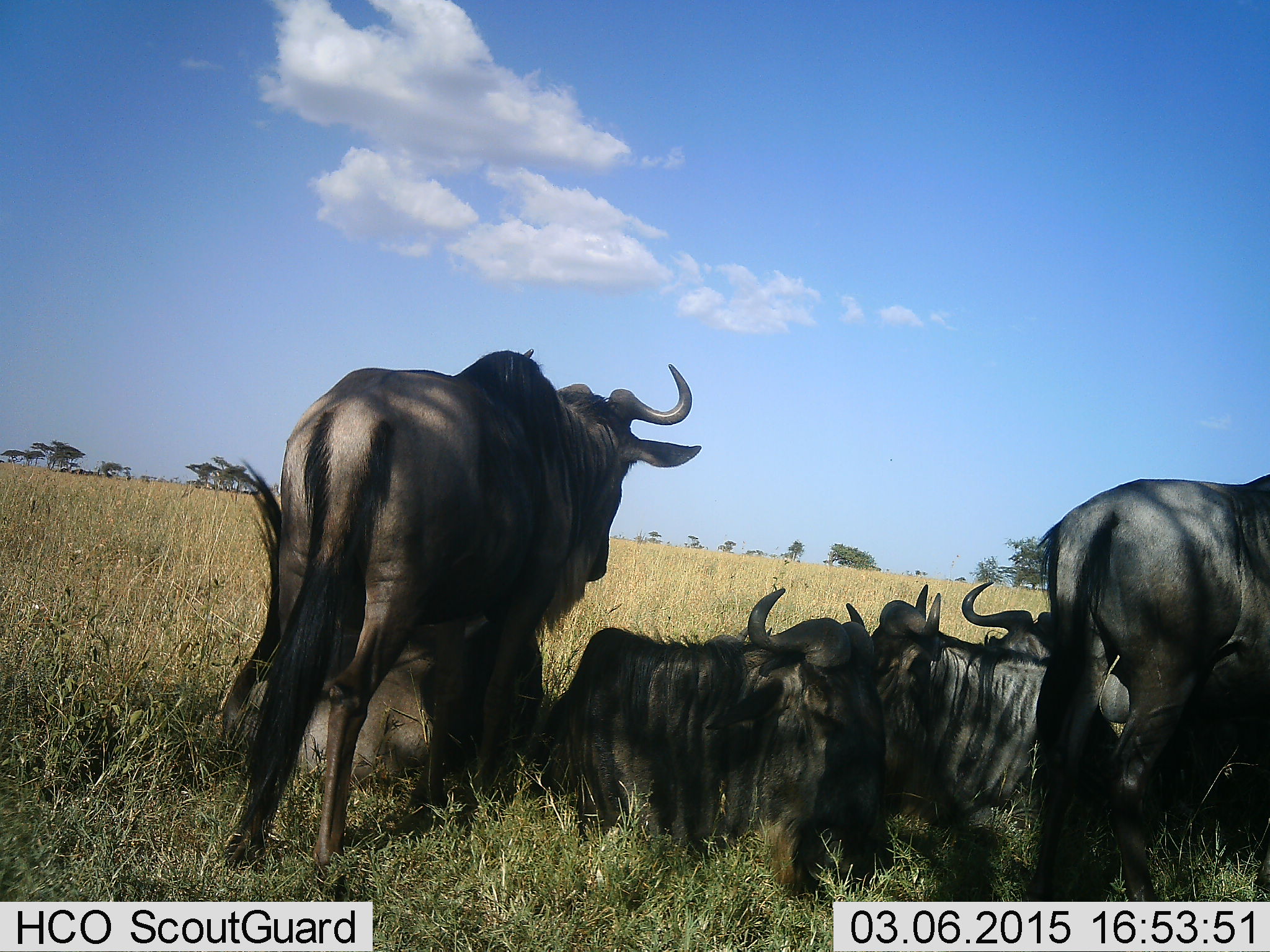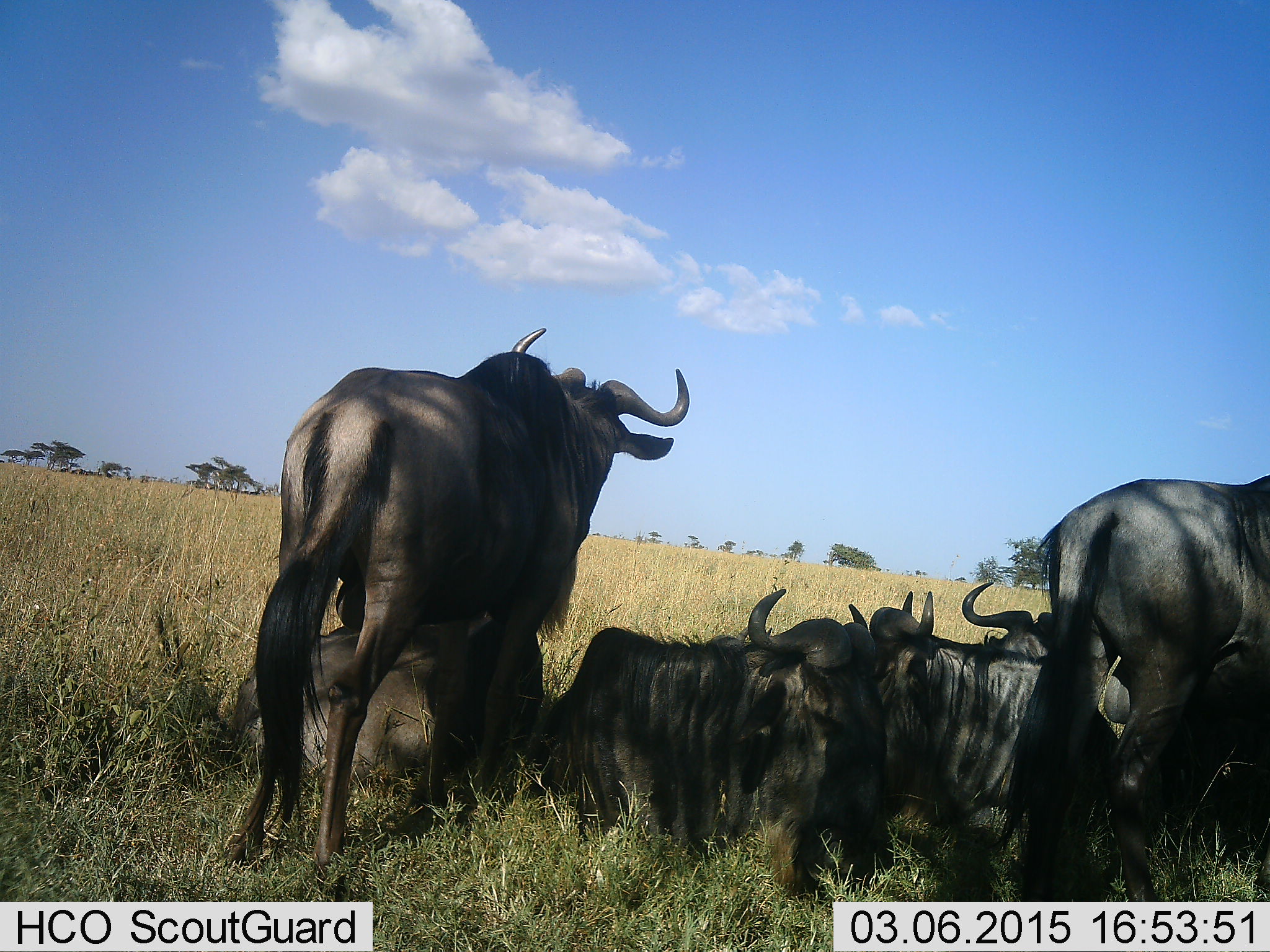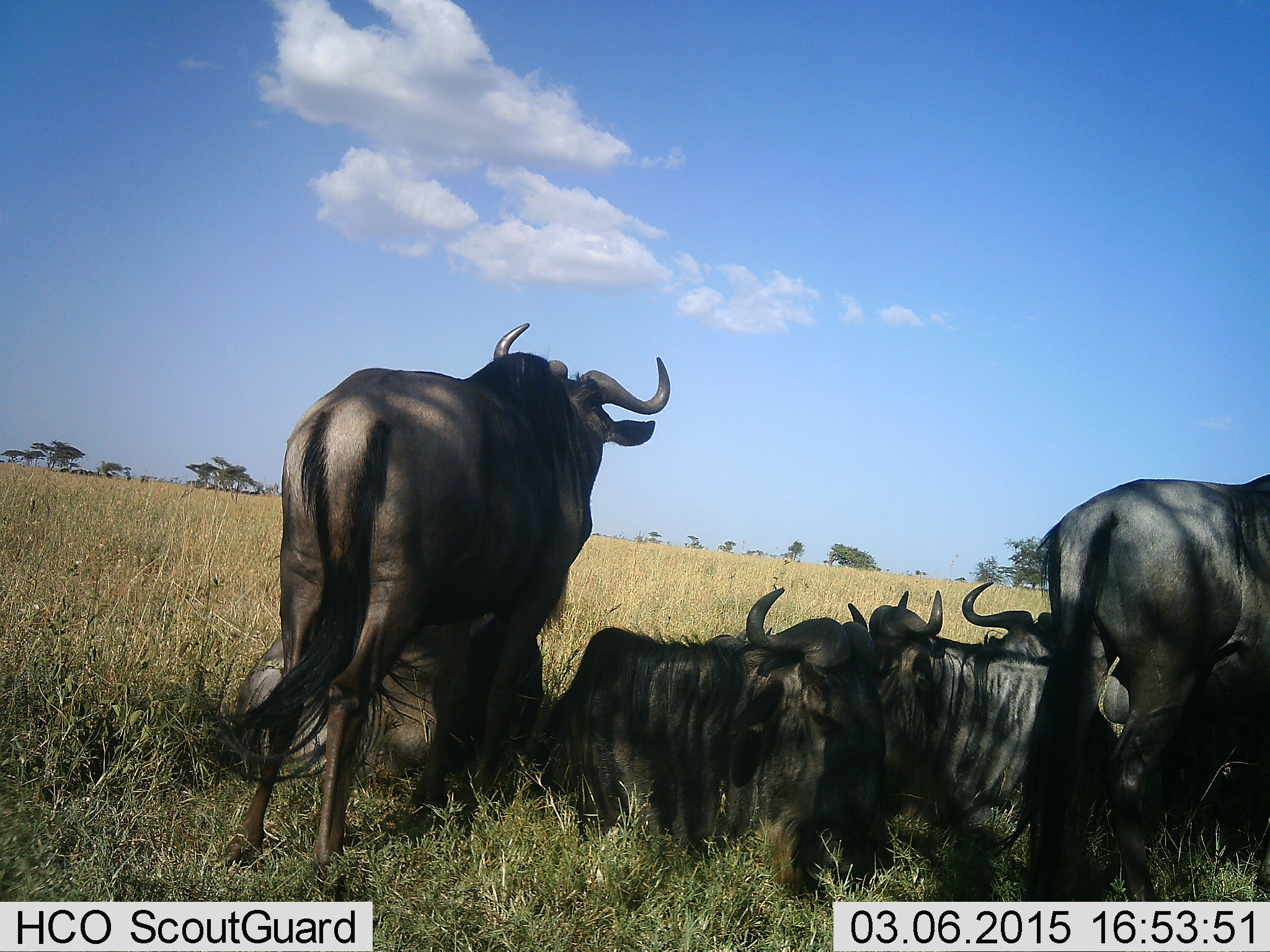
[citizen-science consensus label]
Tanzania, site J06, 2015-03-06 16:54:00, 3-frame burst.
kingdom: Animalia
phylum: Chordata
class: Mammalia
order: Artiodactyla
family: Bovidae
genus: Connochaetes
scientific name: Connochaetes taurinus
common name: blue wildebeest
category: wildebeest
Wildebeest (blue wildebeest) (Connochaetes taurinus), count 7. Behavior (volunteer vote fractions): standing 90%, resting 90%, moving 0%, interacting 10%. Young present (vote fraction): 0%. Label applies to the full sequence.